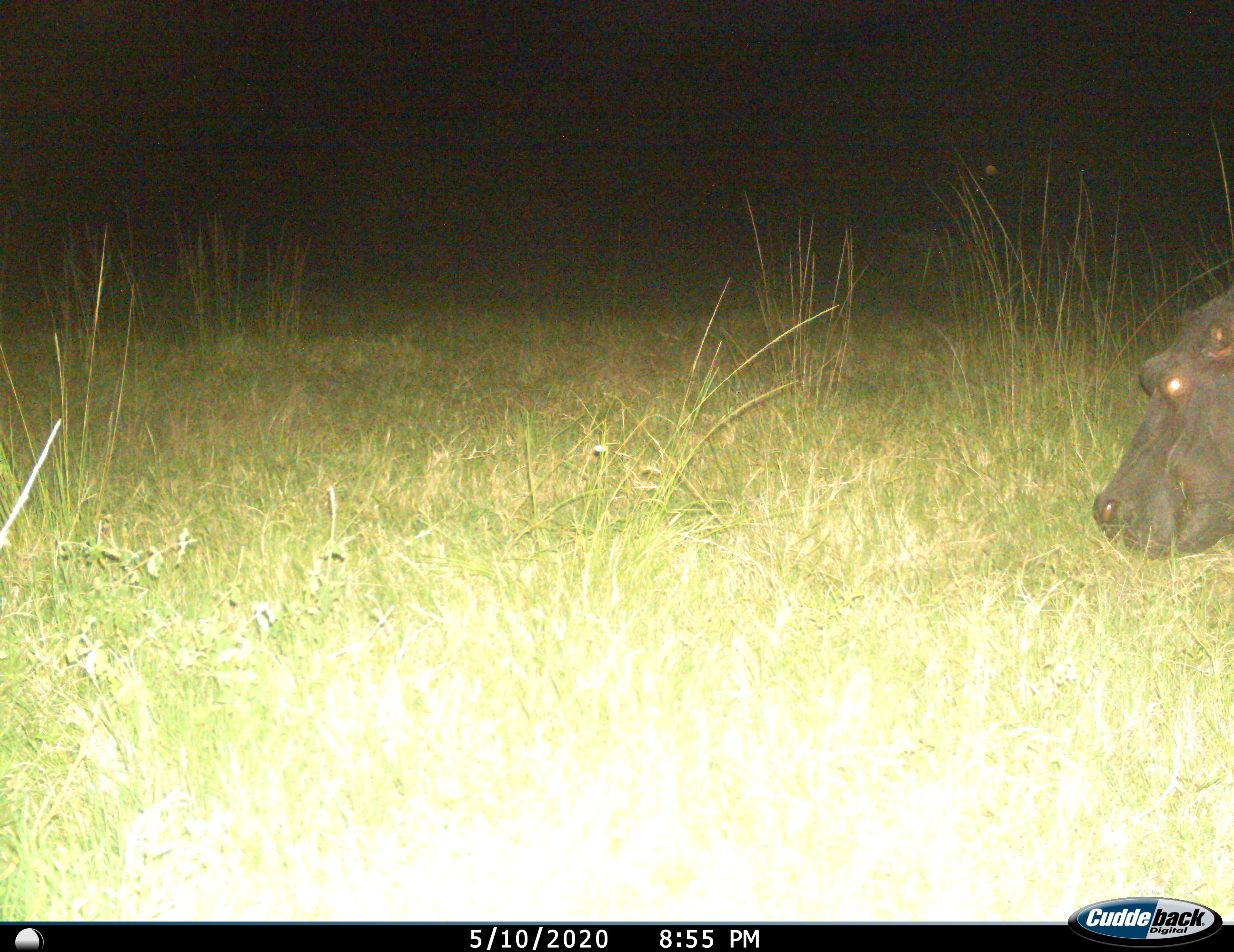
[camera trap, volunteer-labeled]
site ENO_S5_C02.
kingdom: Animalia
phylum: Chordata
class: Mammalia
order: Artiodactyla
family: Hippopotamidae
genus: Hippopotamus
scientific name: Hippopotamus amphibius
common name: hippopotamus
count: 1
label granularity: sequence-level